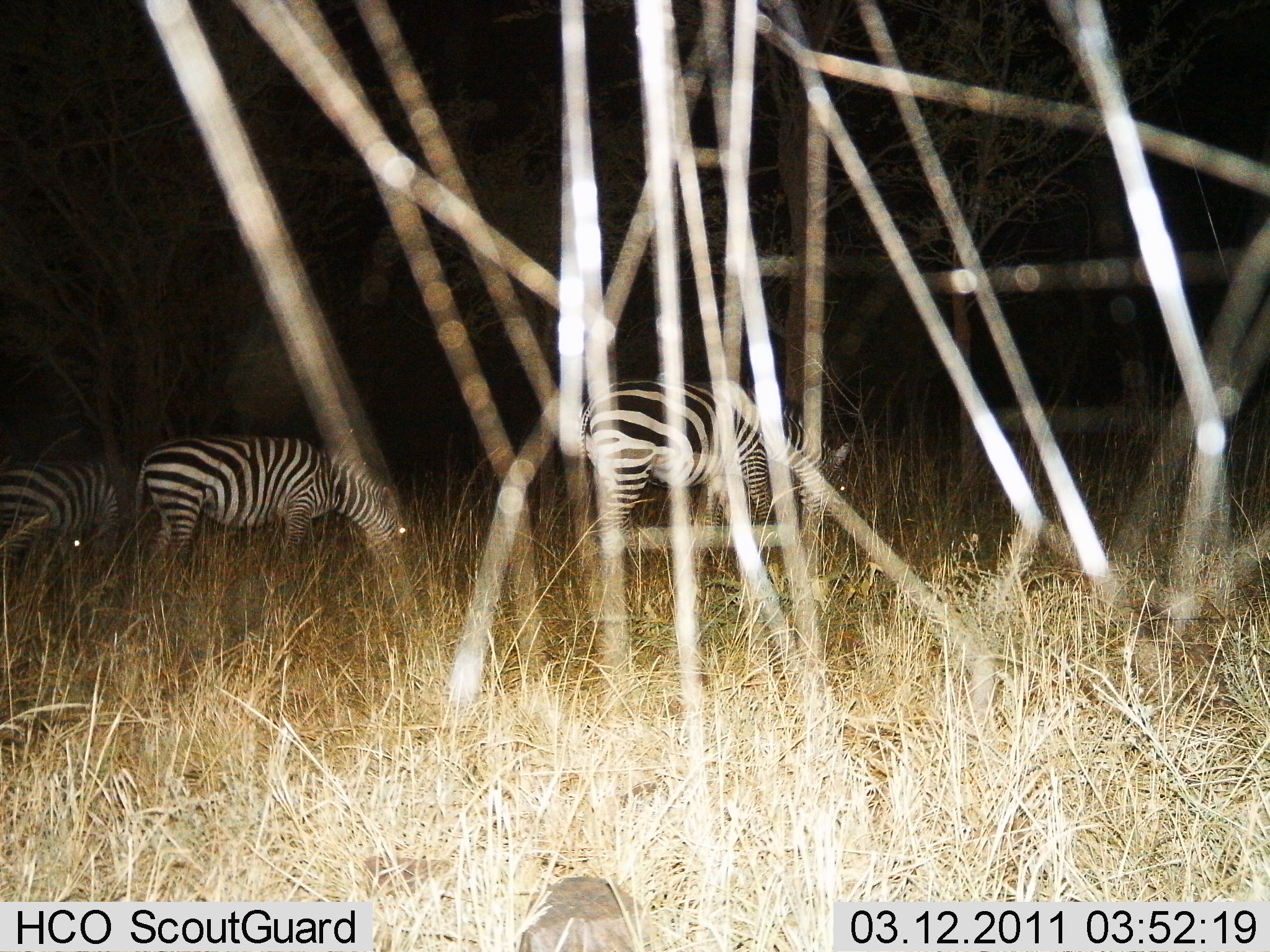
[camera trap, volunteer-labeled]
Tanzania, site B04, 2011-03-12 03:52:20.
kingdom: Animalia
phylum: Chordata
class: Mammalia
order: Perissodactyla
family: Equidae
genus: Equus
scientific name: Equus quagga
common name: plains zebra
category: zebra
Zebra (plains zebra) (Equus quagga), count 3. Behavior (volunteer vote fractions): standing 25%, resting 0%, moving 0%, interacting 0%. Young present (vote fraction): 0%. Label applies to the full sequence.